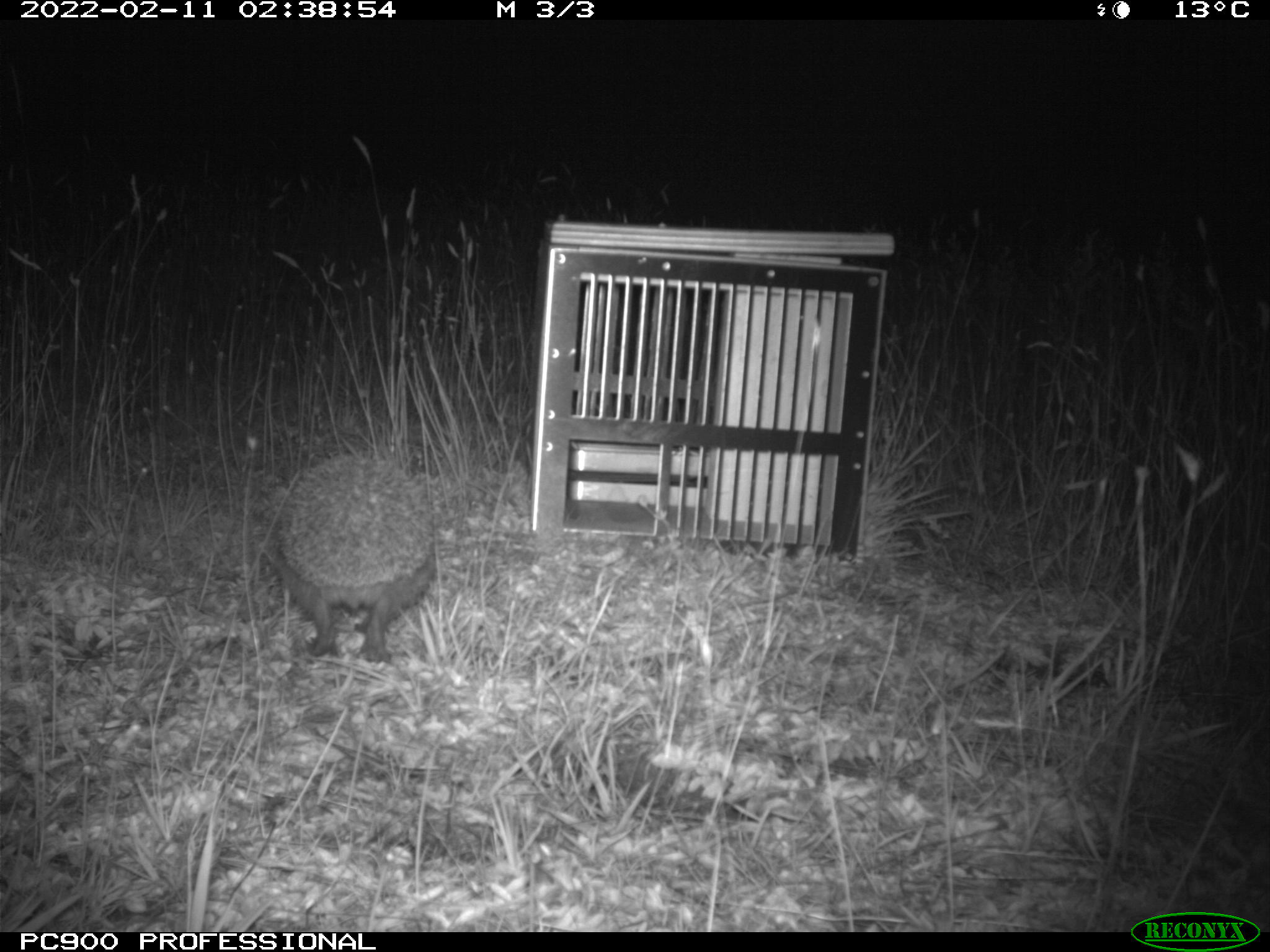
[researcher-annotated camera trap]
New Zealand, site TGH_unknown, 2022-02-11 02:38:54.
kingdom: Animalia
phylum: Chordata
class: Mammalia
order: Eulipotyphla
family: Erinaceidae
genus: Erinaceus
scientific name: Erinaceus europaeus europaeus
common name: european hedgehog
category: hedgehog